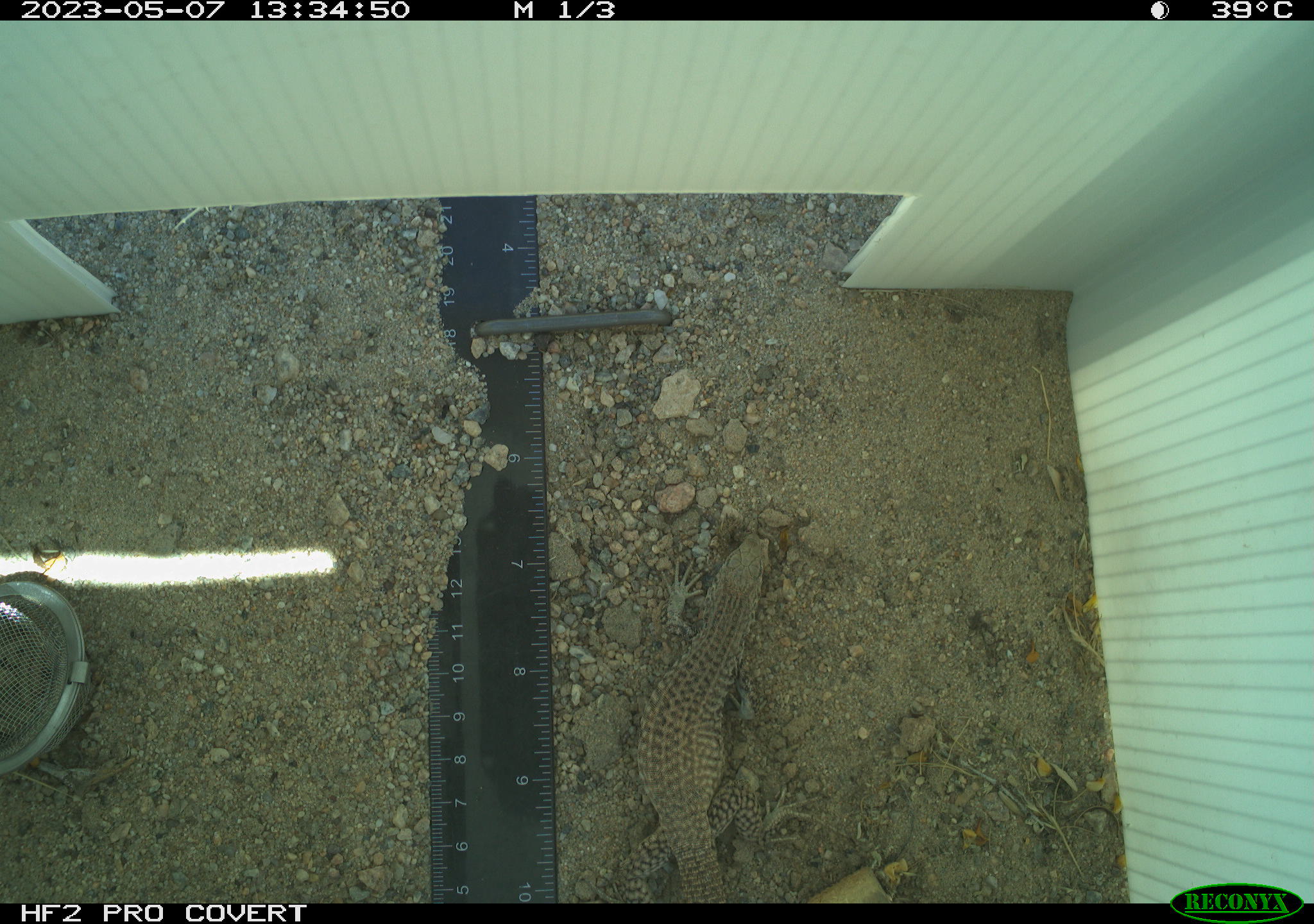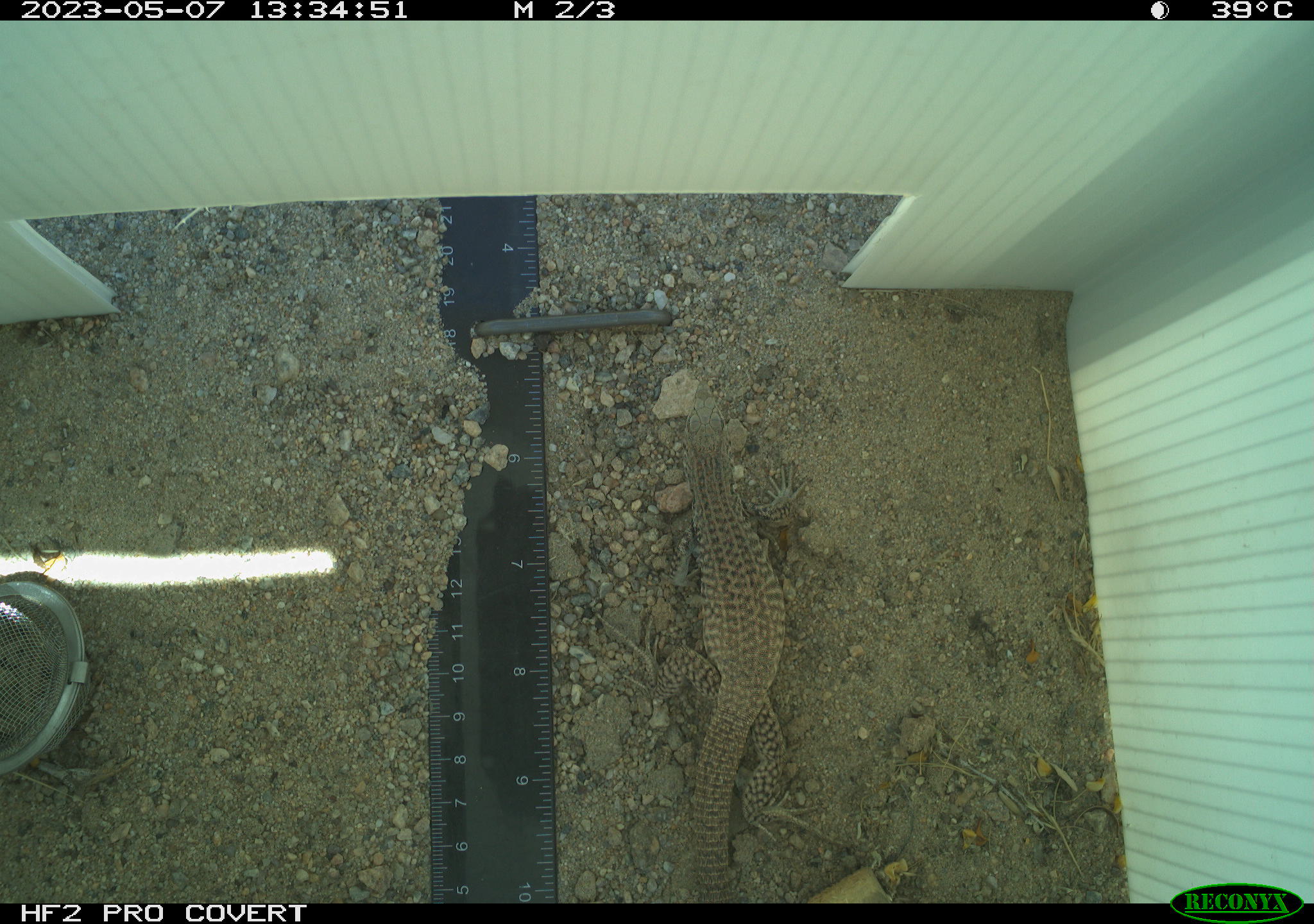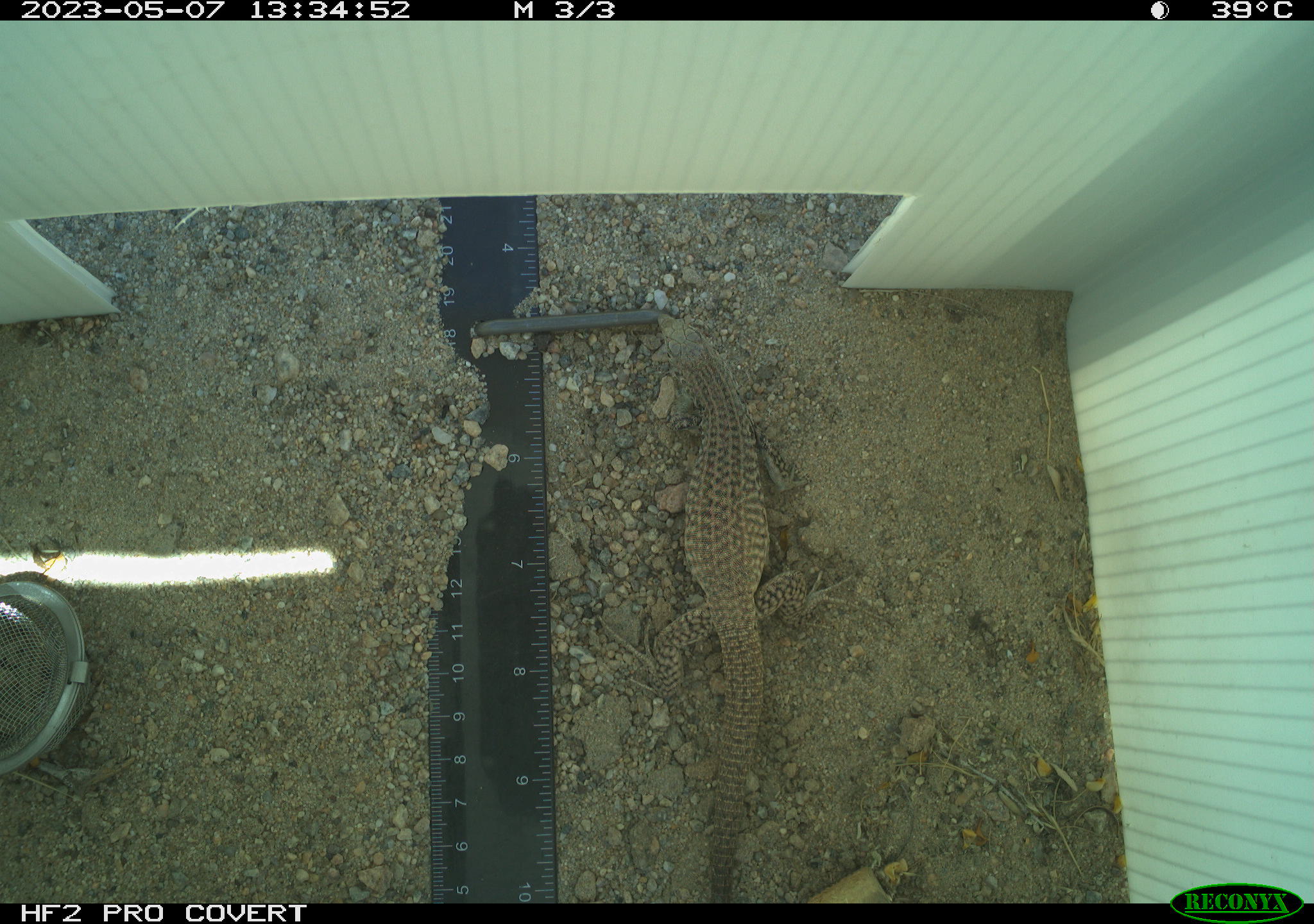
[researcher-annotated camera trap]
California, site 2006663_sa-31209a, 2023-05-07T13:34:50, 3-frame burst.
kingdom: Animalia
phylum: Chordata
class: Reptilia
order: Squamata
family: Teiidae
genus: Aspidoscelis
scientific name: Aspidoscelis tigris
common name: western whiptail